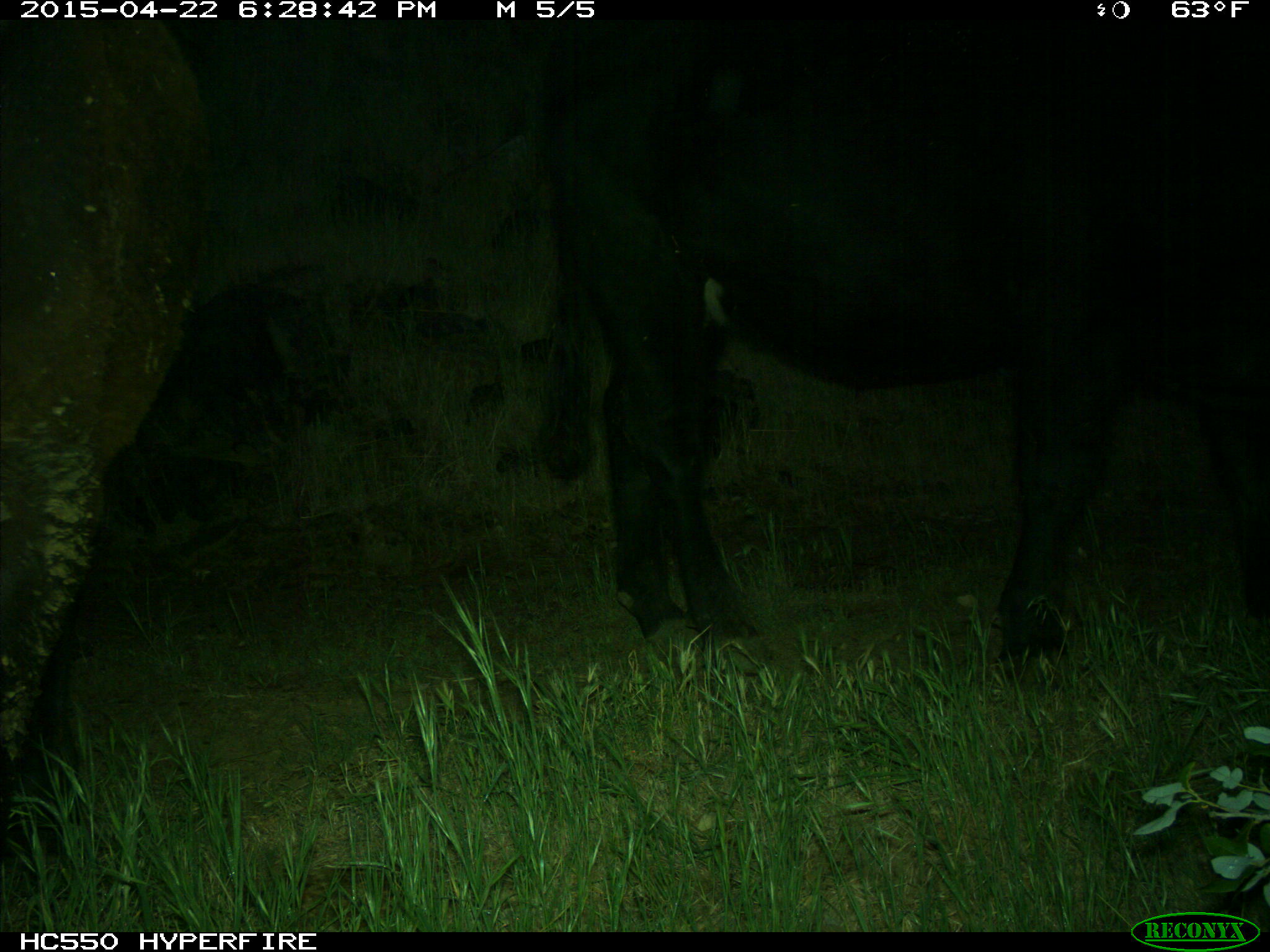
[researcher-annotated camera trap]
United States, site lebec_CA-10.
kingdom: Animalia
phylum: Chordata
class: Mammalia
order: Artiodactyla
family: Bovidae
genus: Bos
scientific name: Bos taurus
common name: domestic cow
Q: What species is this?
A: Bos taurus (domestic cow).